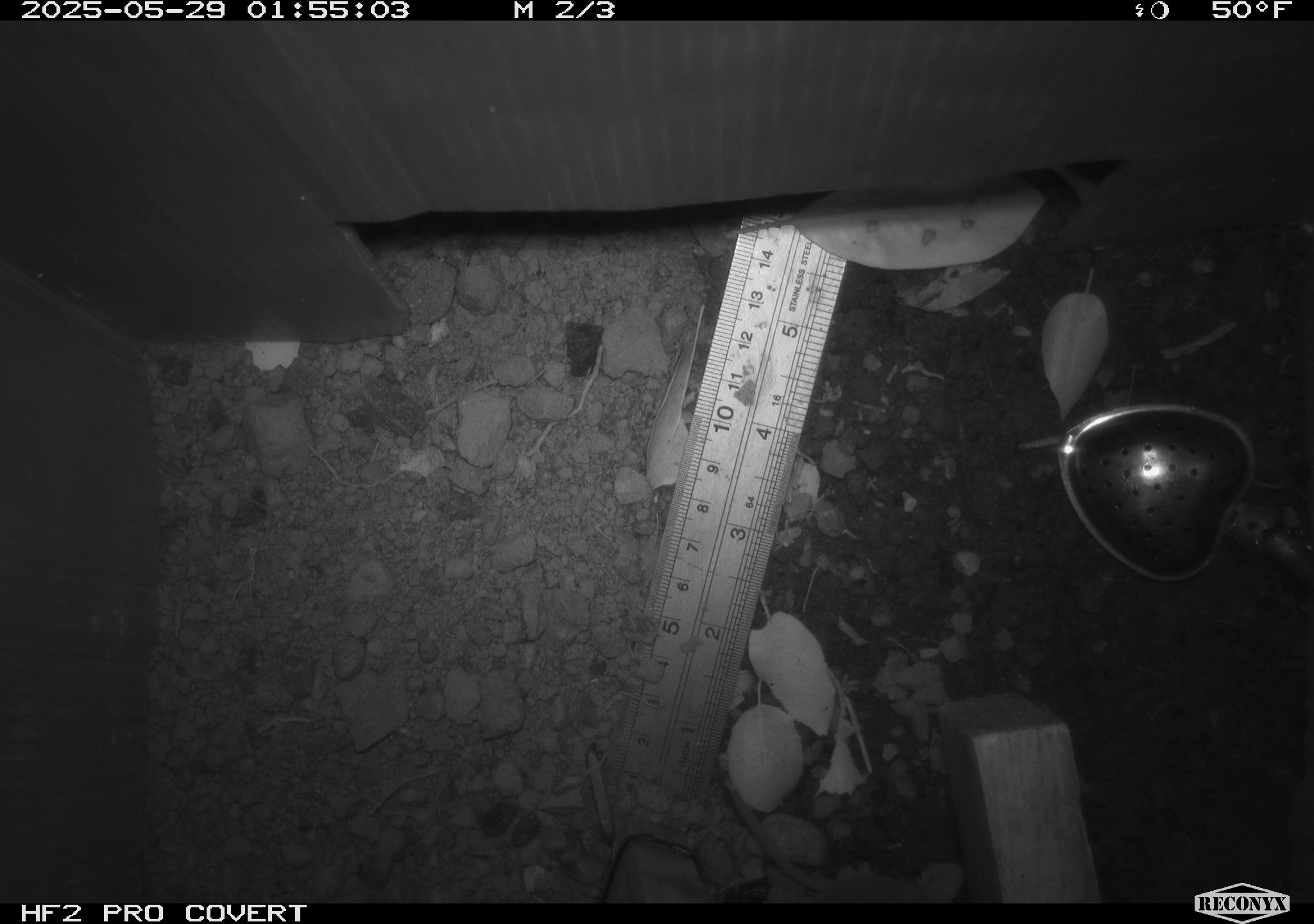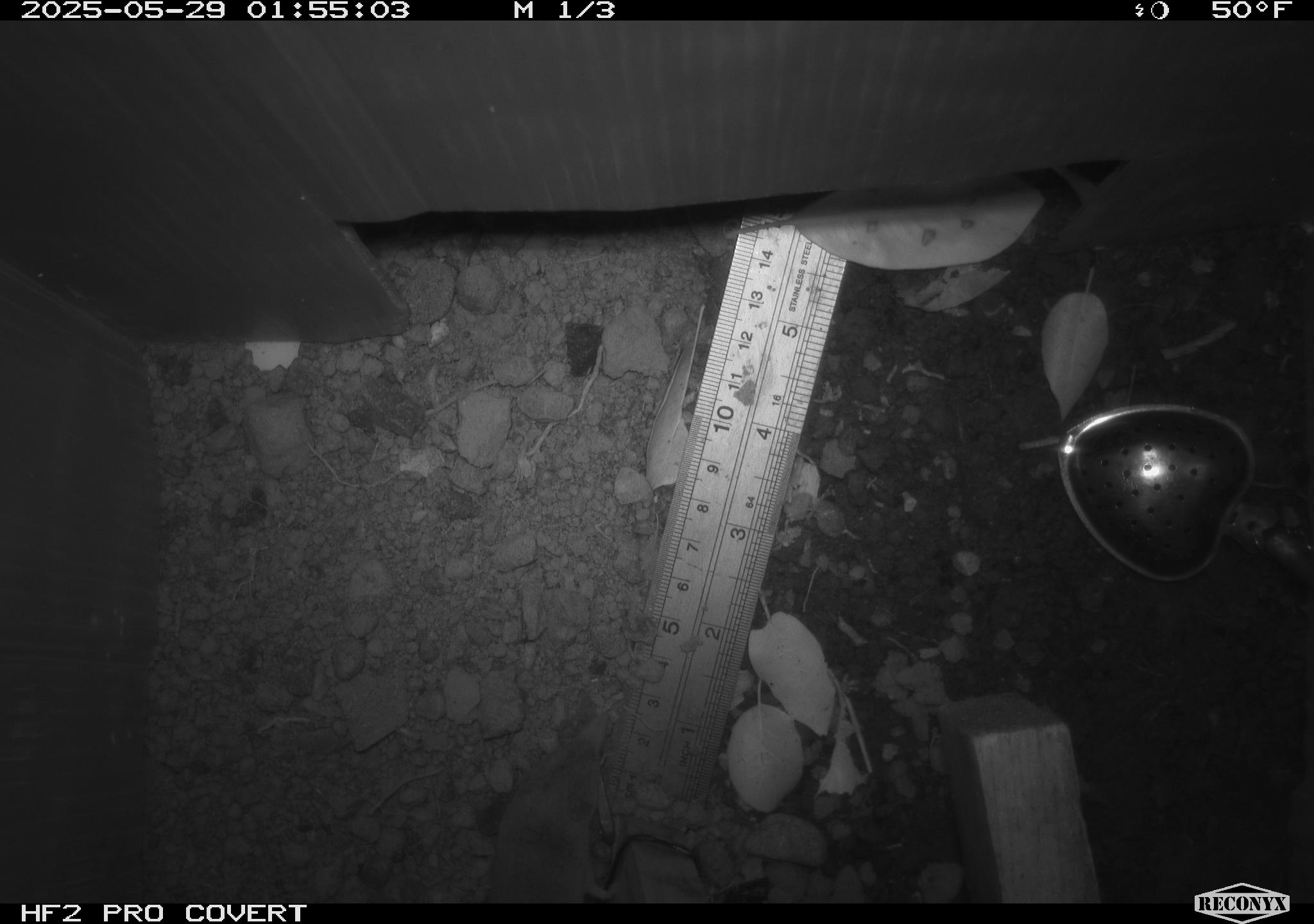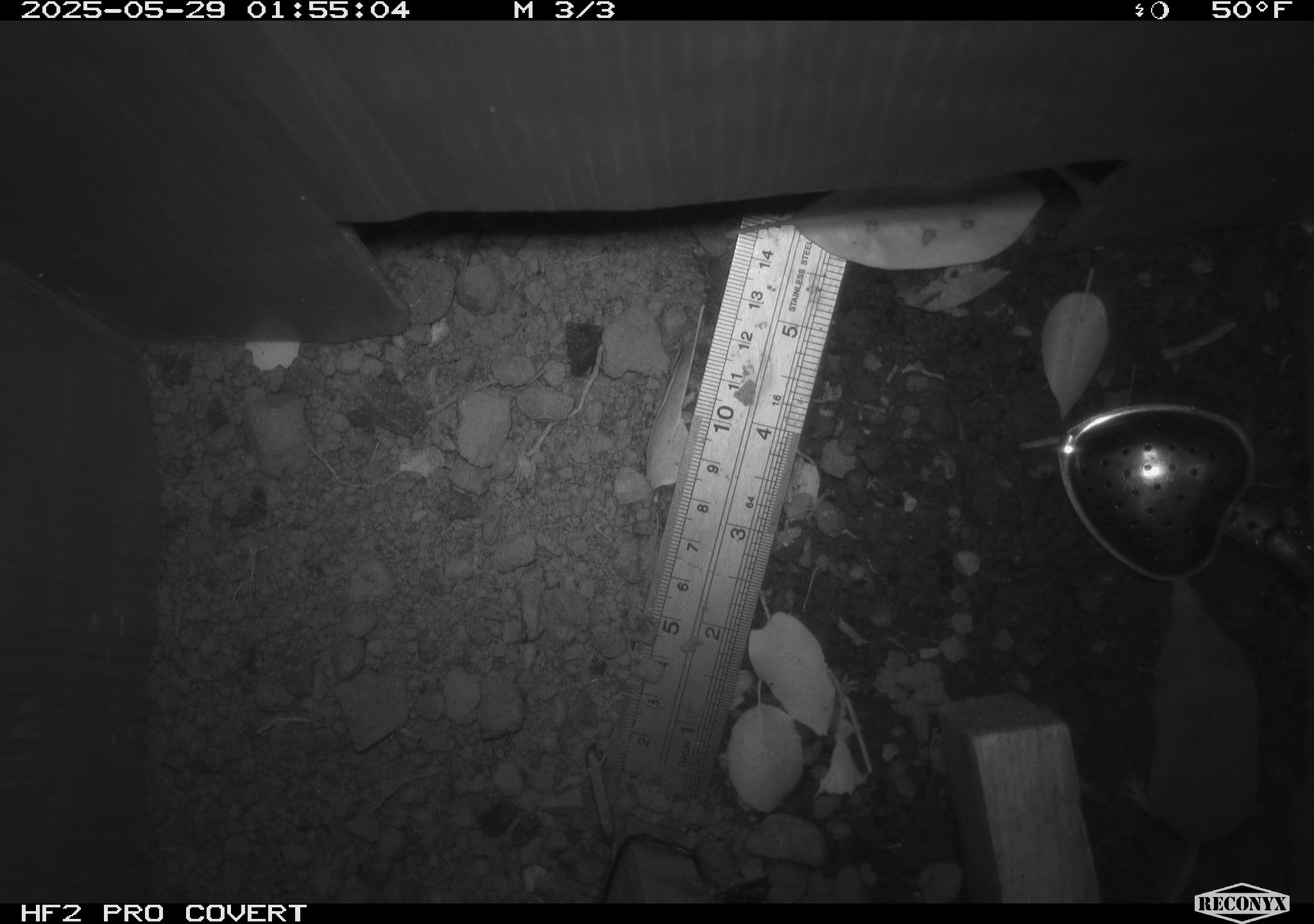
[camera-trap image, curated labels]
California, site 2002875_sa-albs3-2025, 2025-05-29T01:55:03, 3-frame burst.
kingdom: Animalia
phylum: Chordata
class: Mammalia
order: Eulipotyphla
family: Soricidae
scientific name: Soricidae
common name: shrews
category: soricidae family